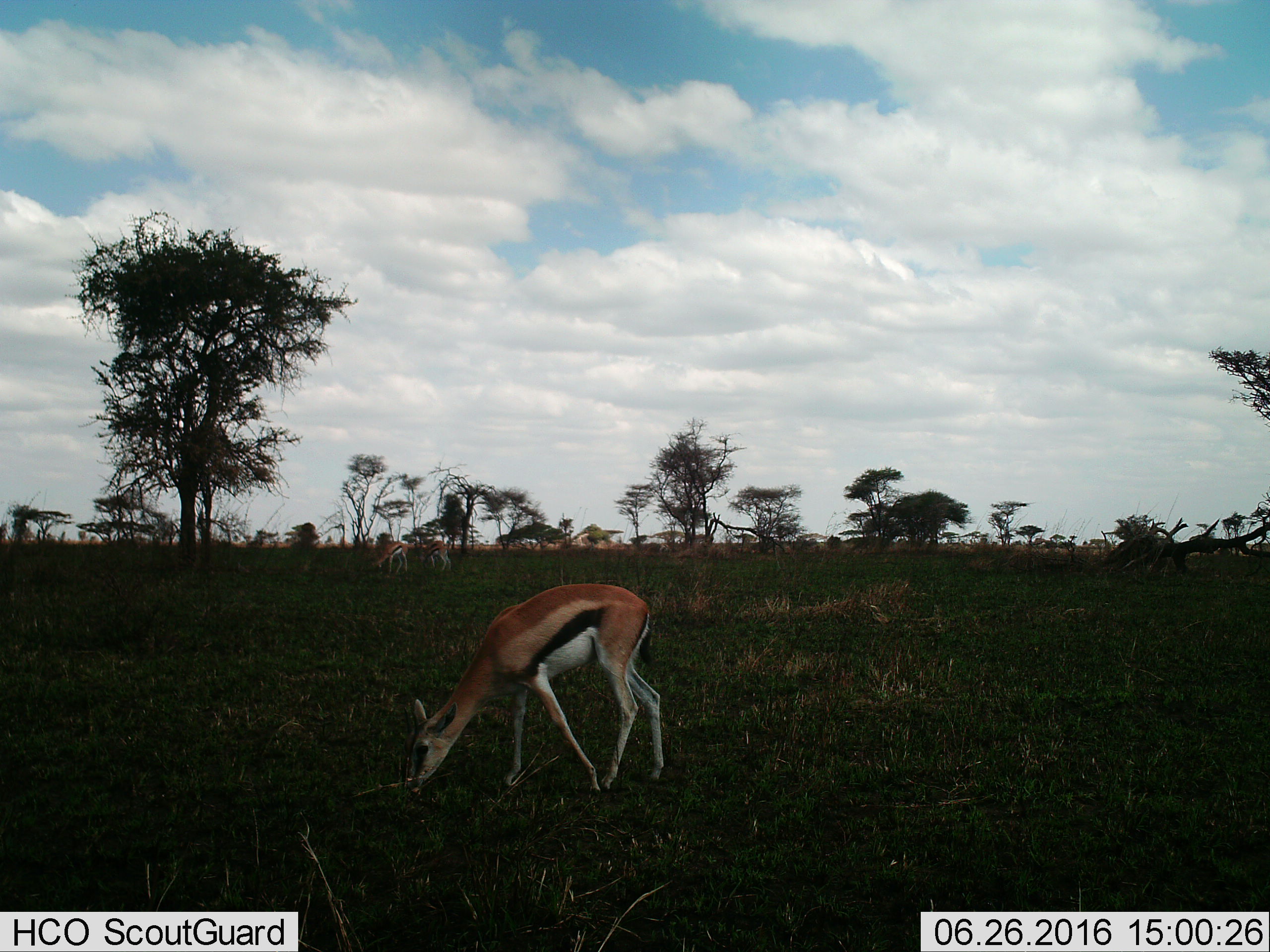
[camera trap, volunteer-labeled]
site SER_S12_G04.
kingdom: Animalia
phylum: Chordata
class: Mammalia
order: Artiodactyla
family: Bovidae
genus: Eudorcas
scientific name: Eudorcas thomsonii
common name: thomson's gazelle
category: gazellethomsons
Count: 3.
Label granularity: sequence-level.